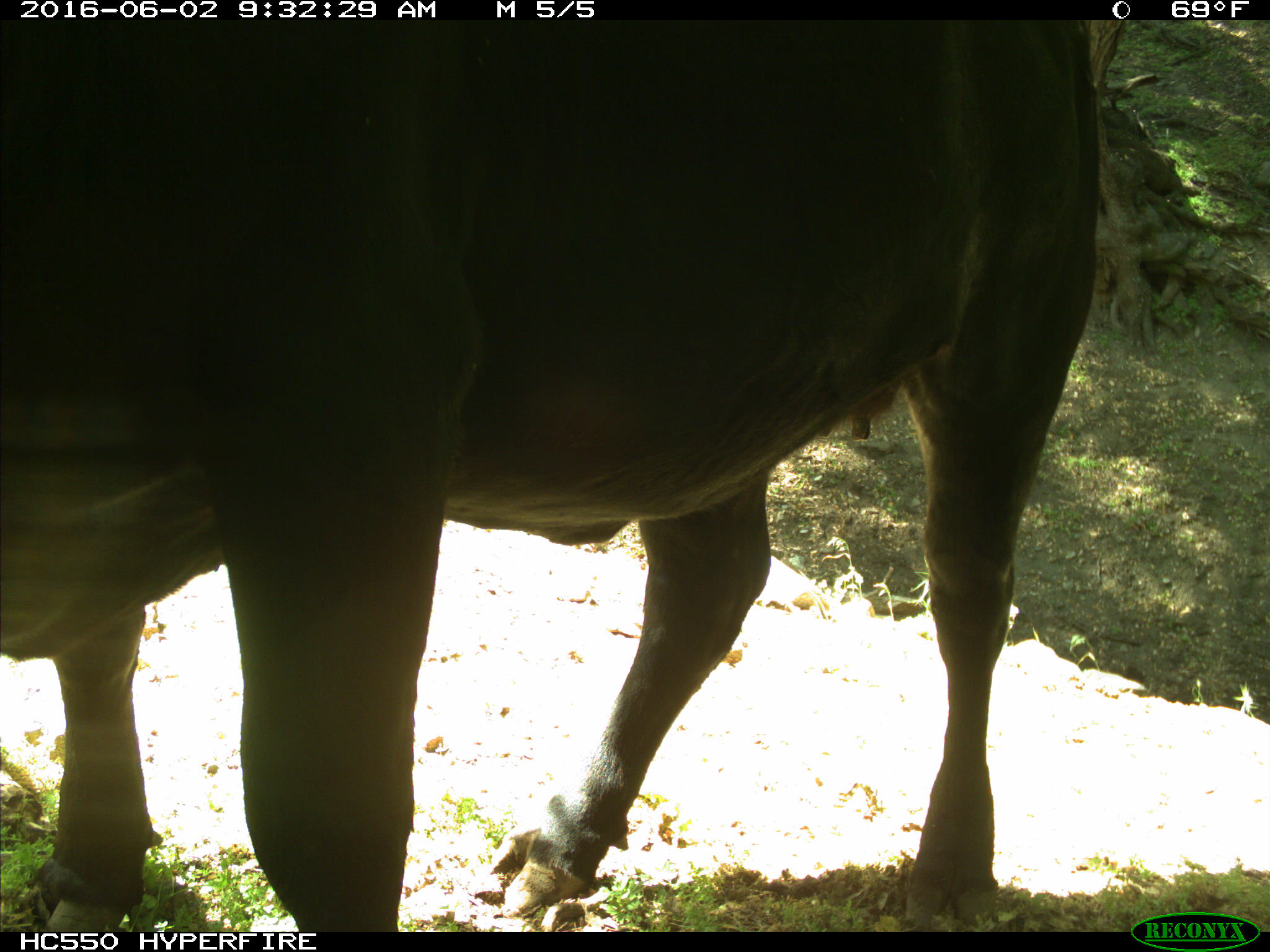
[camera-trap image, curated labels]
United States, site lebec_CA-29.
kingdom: Animalia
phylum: Chordata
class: Mammalia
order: Artiodactyla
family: Bovidae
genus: Bos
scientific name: Bos taurus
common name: domestic cow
Bos taurus (domestic cow).